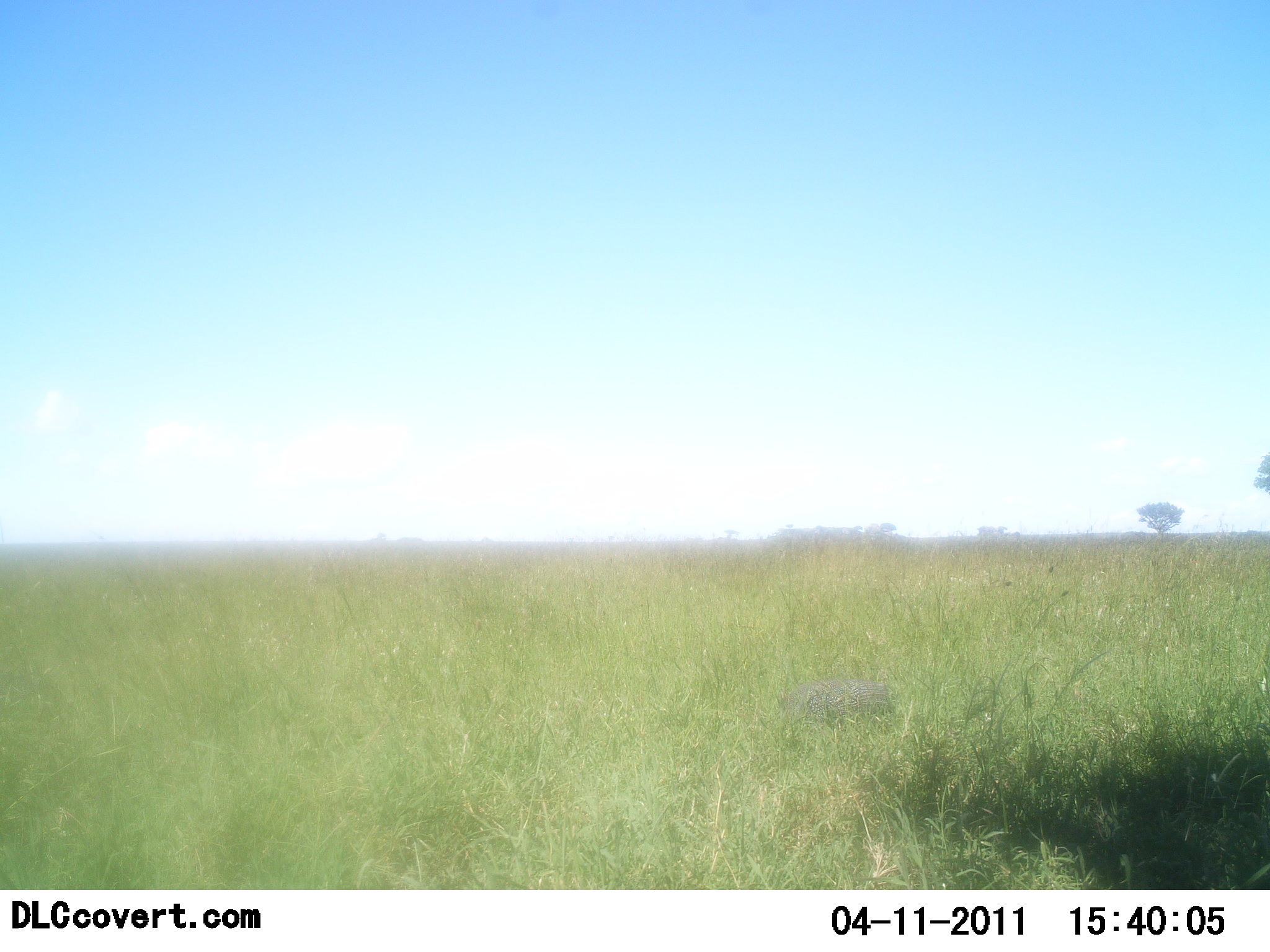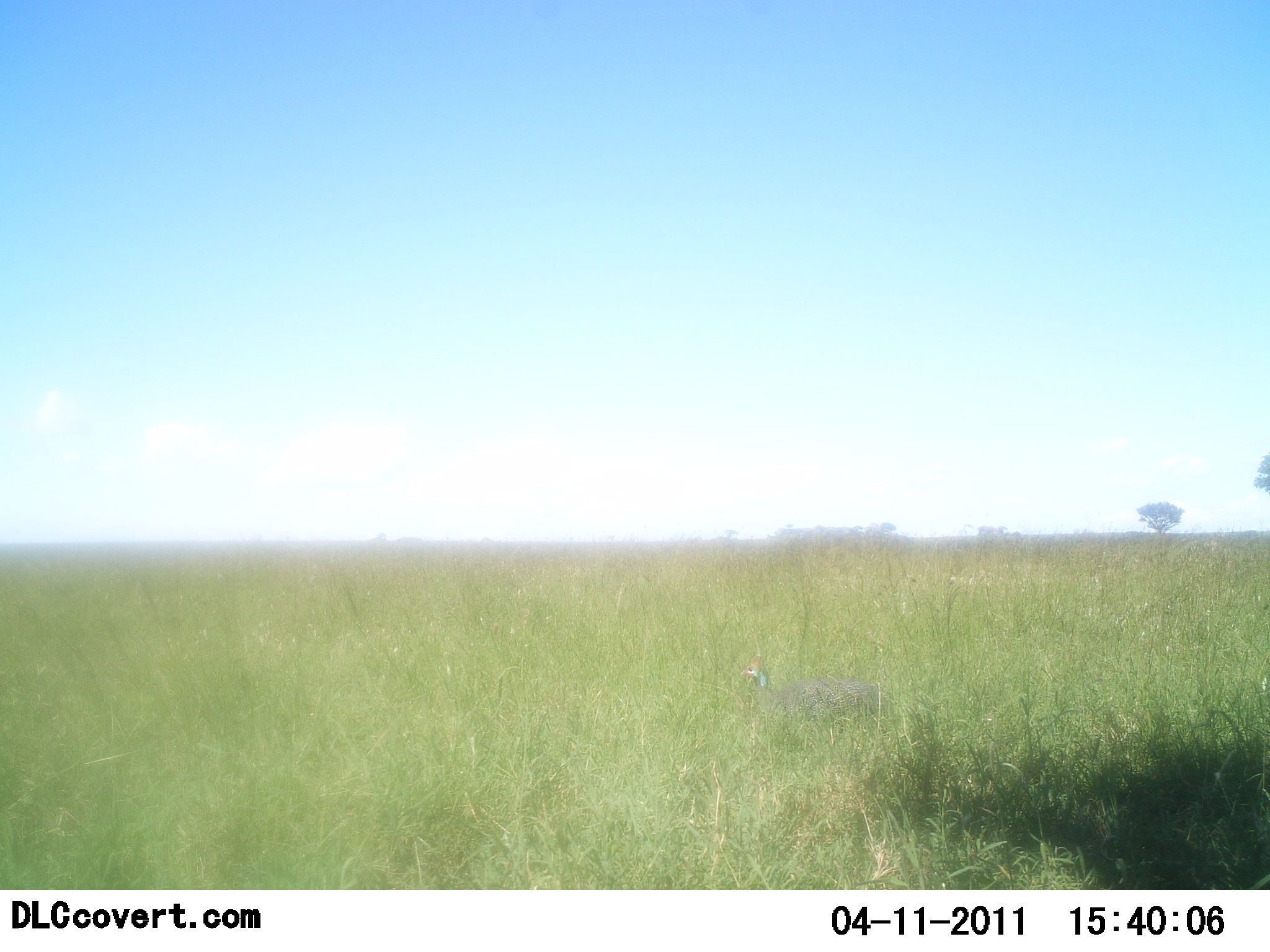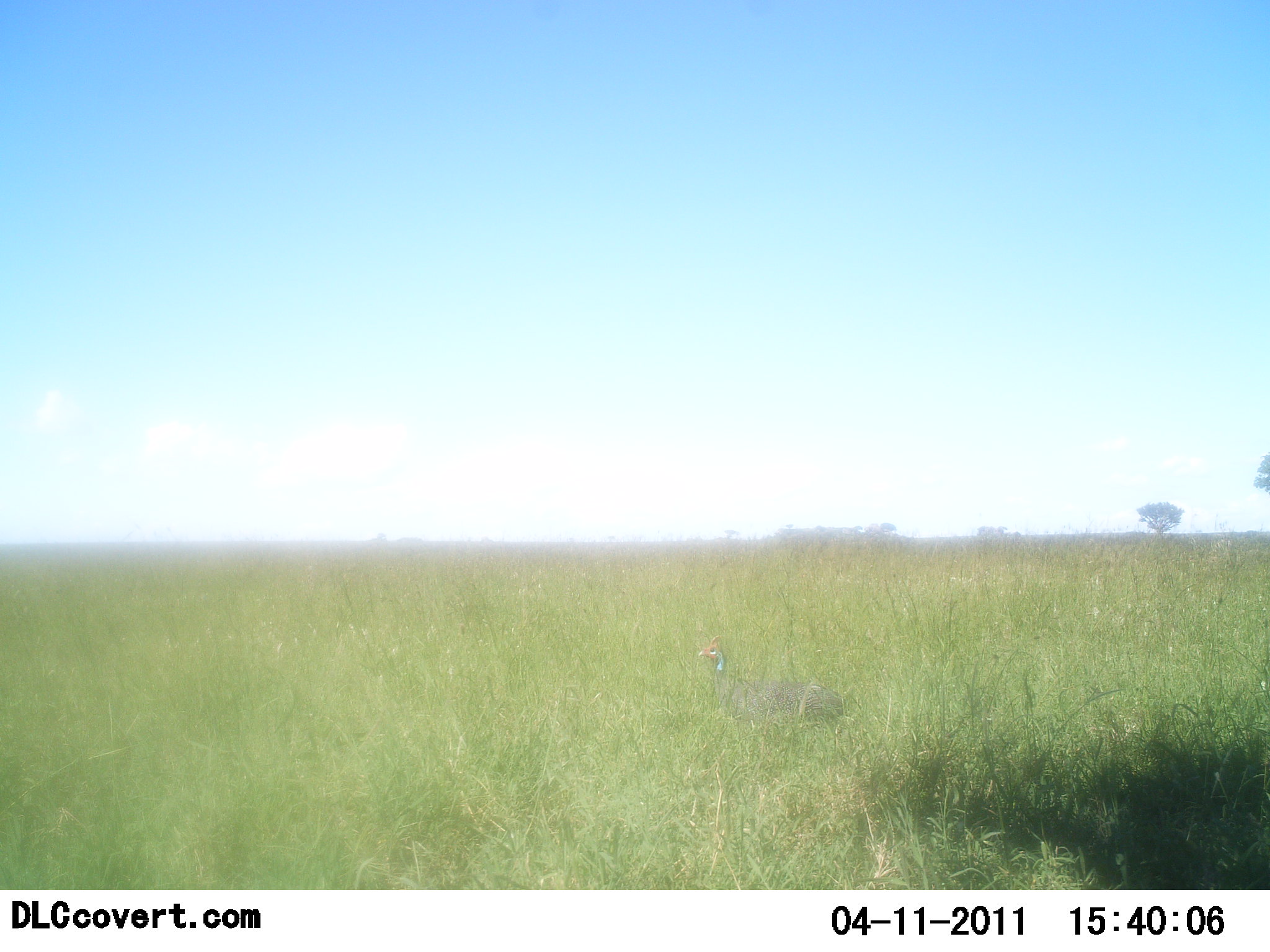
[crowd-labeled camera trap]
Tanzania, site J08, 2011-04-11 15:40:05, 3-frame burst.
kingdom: Animalia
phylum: Chordata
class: Aves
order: Galliformes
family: Numididae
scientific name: Numididae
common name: guinea fowl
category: guineafowl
Guineafowl (guinea fowl) (Numididae), count 1. Behavior (volunteer vote fractions): standing 30%, resting 0%, moving 80%, interacting 0%. Young present (vote fraction): 0%. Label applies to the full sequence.